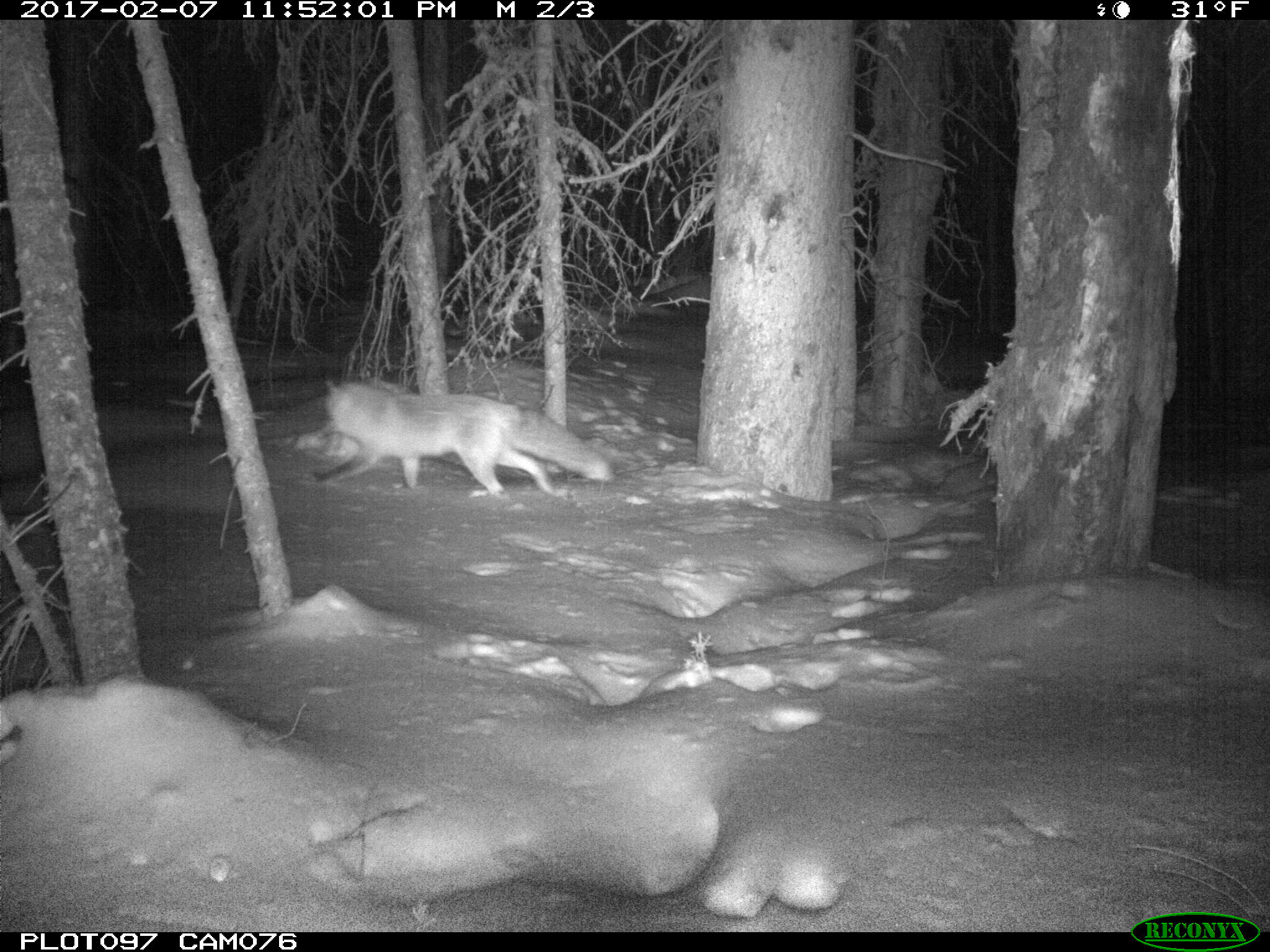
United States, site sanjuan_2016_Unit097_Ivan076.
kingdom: Animalia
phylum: Chordata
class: Mammalia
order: Carnivora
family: Canidae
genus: Vulpes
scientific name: Vulpes vulpes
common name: red fox